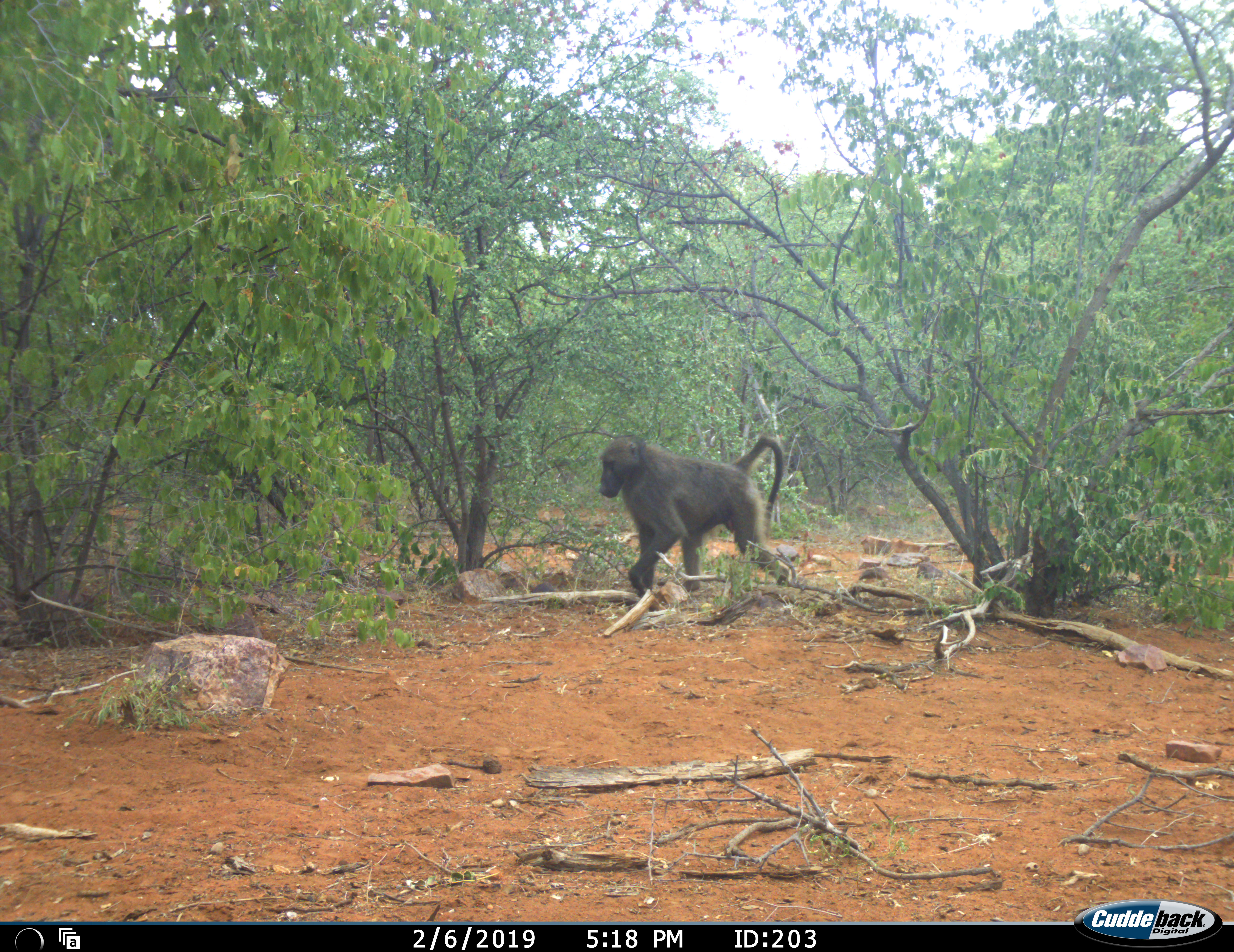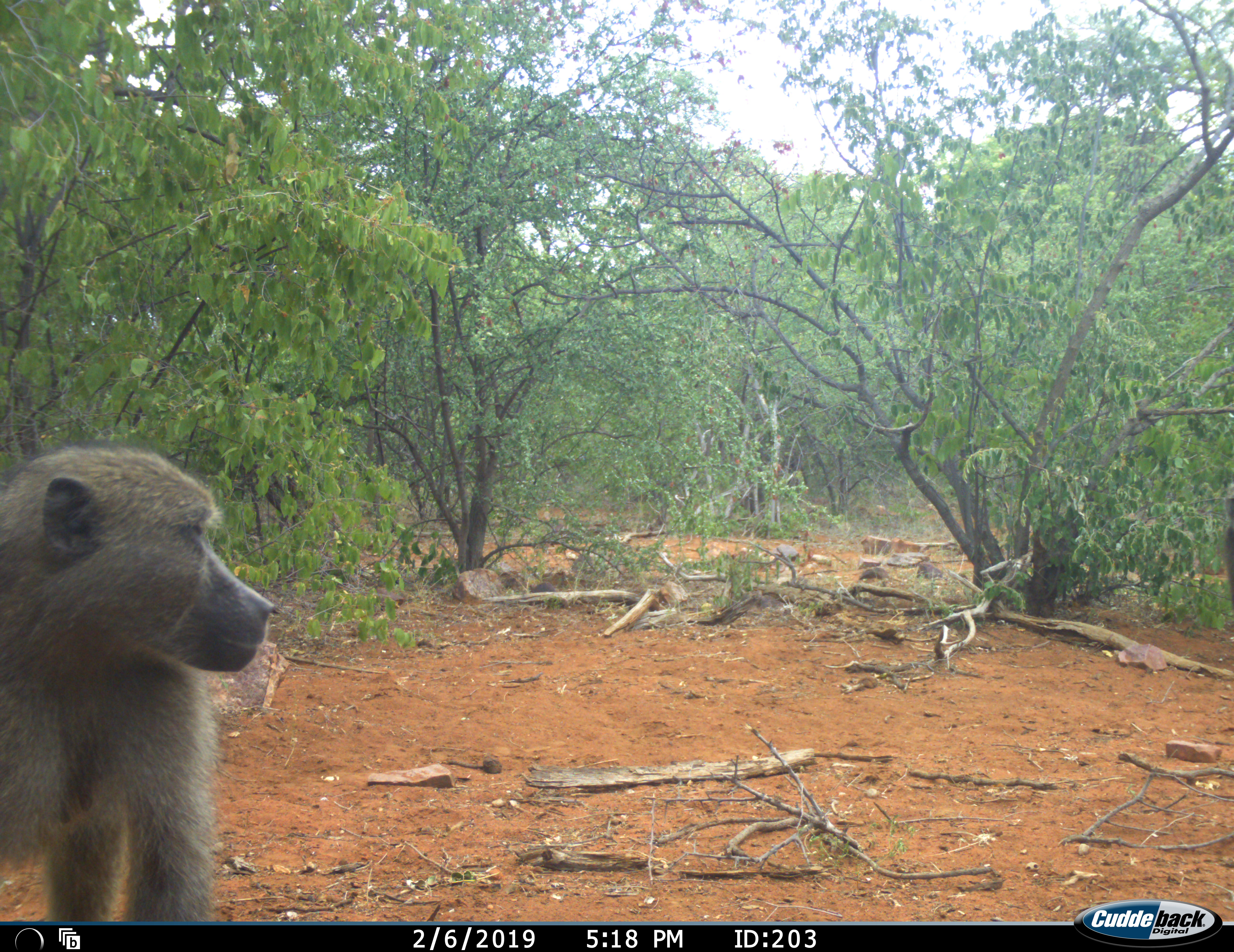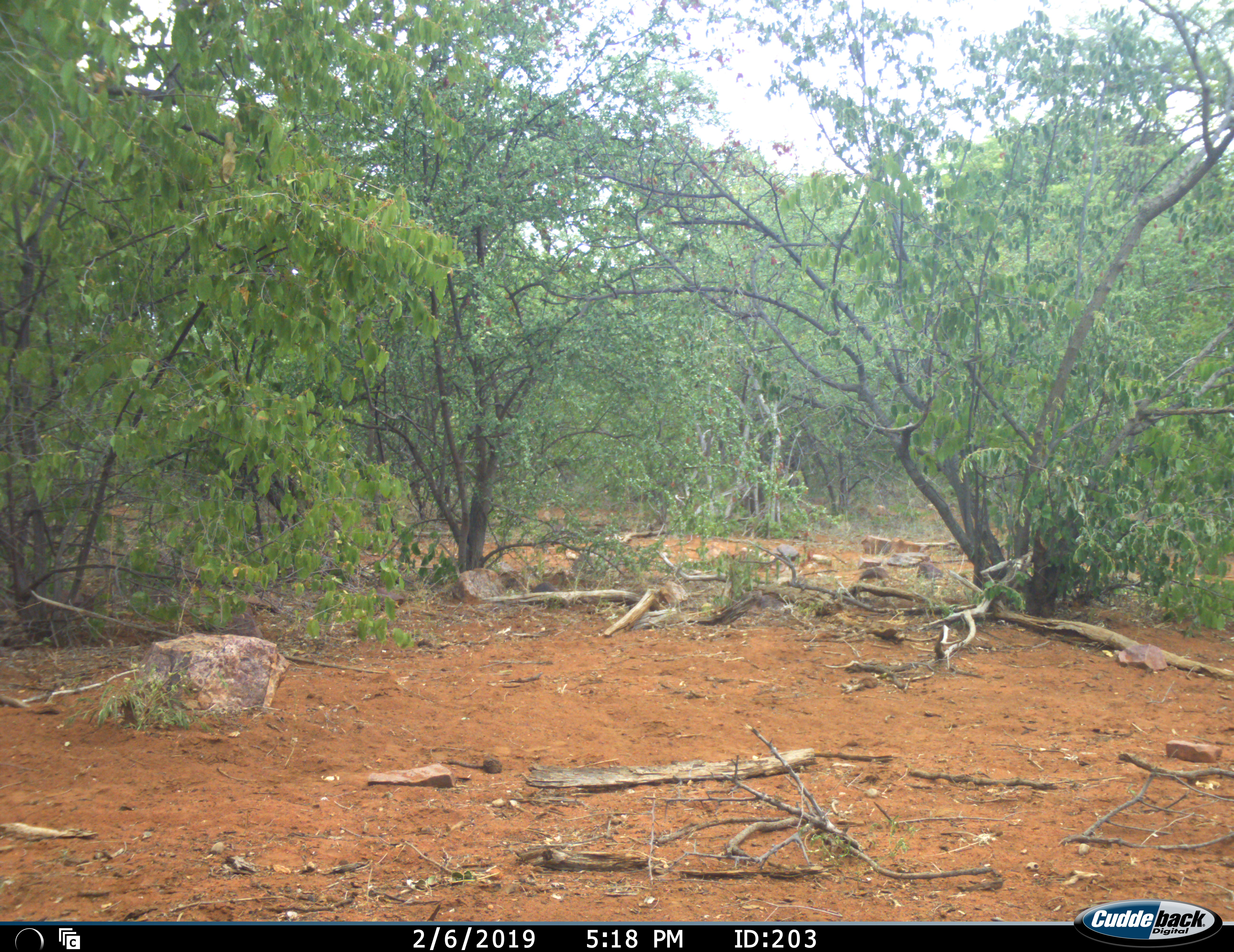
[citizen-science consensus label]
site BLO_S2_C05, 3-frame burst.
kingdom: Animalia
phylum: Chordata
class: Mammalia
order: Primates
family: Cercopithecidae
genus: Papio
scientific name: Papio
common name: baboon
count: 2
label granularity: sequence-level